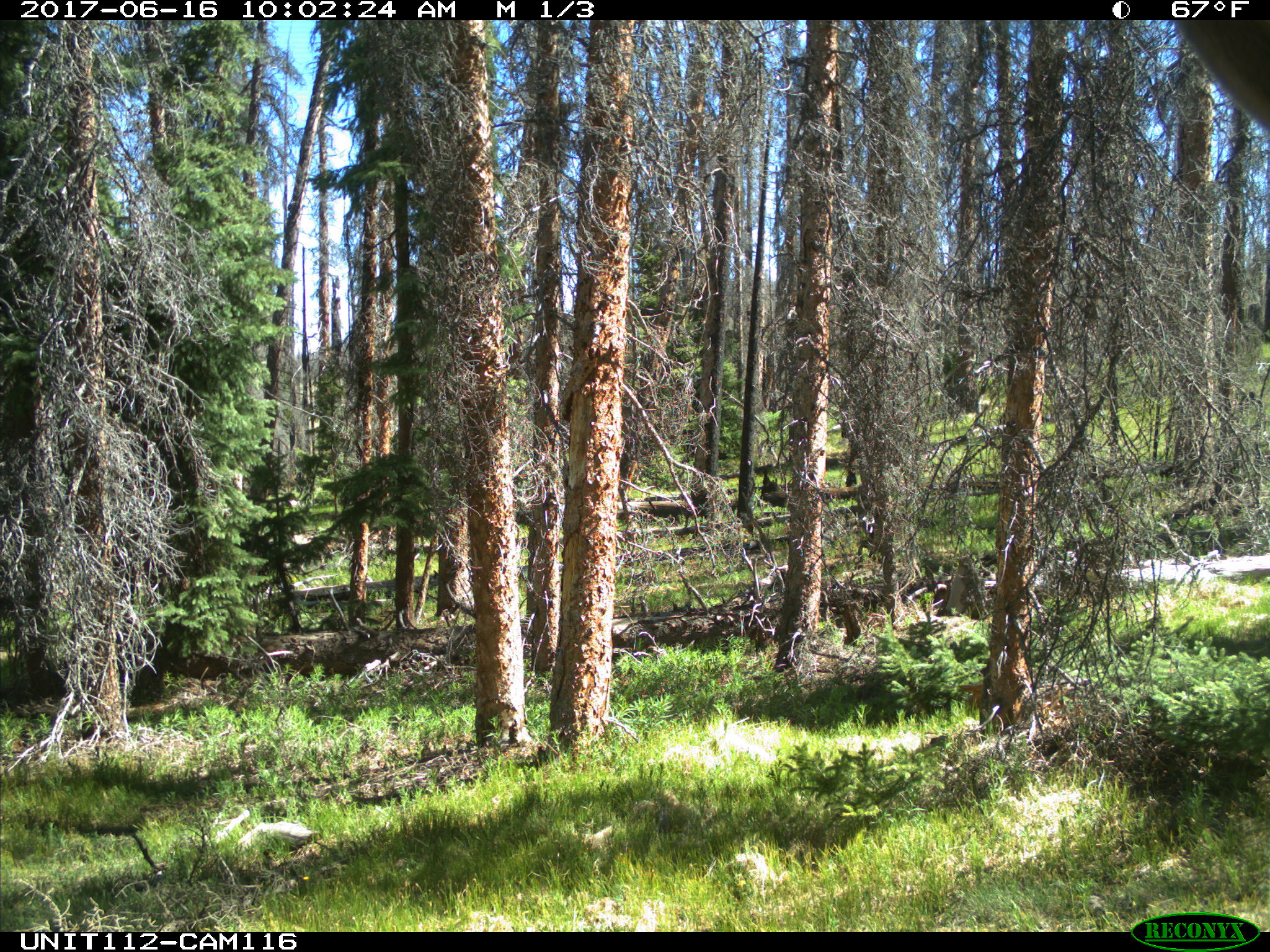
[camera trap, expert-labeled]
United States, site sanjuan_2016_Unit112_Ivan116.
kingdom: Animalia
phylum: Chordata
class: Mammalia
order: Artiodactyla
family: Cervidae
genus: Cervus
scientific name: Cervus elaphus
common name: red deer